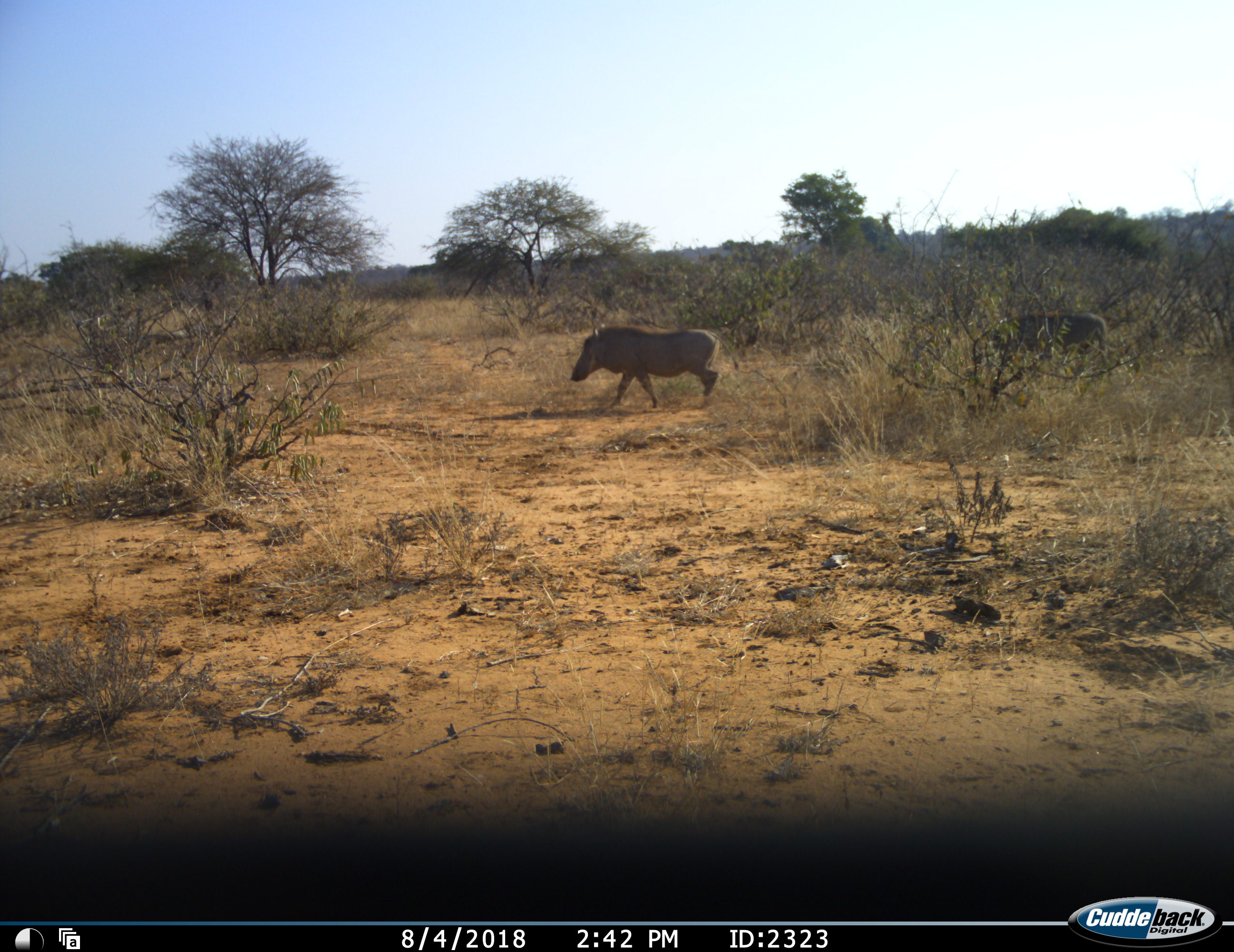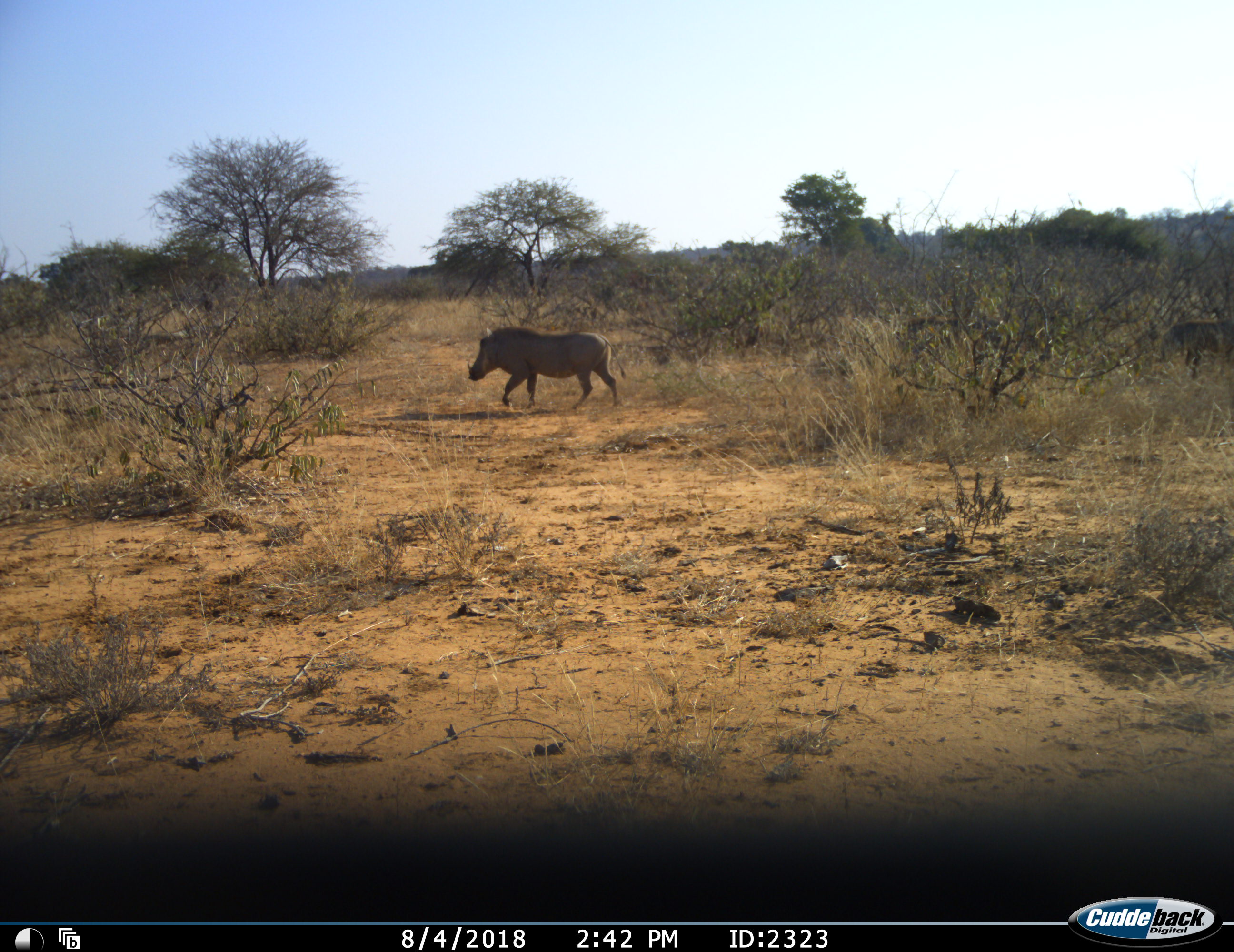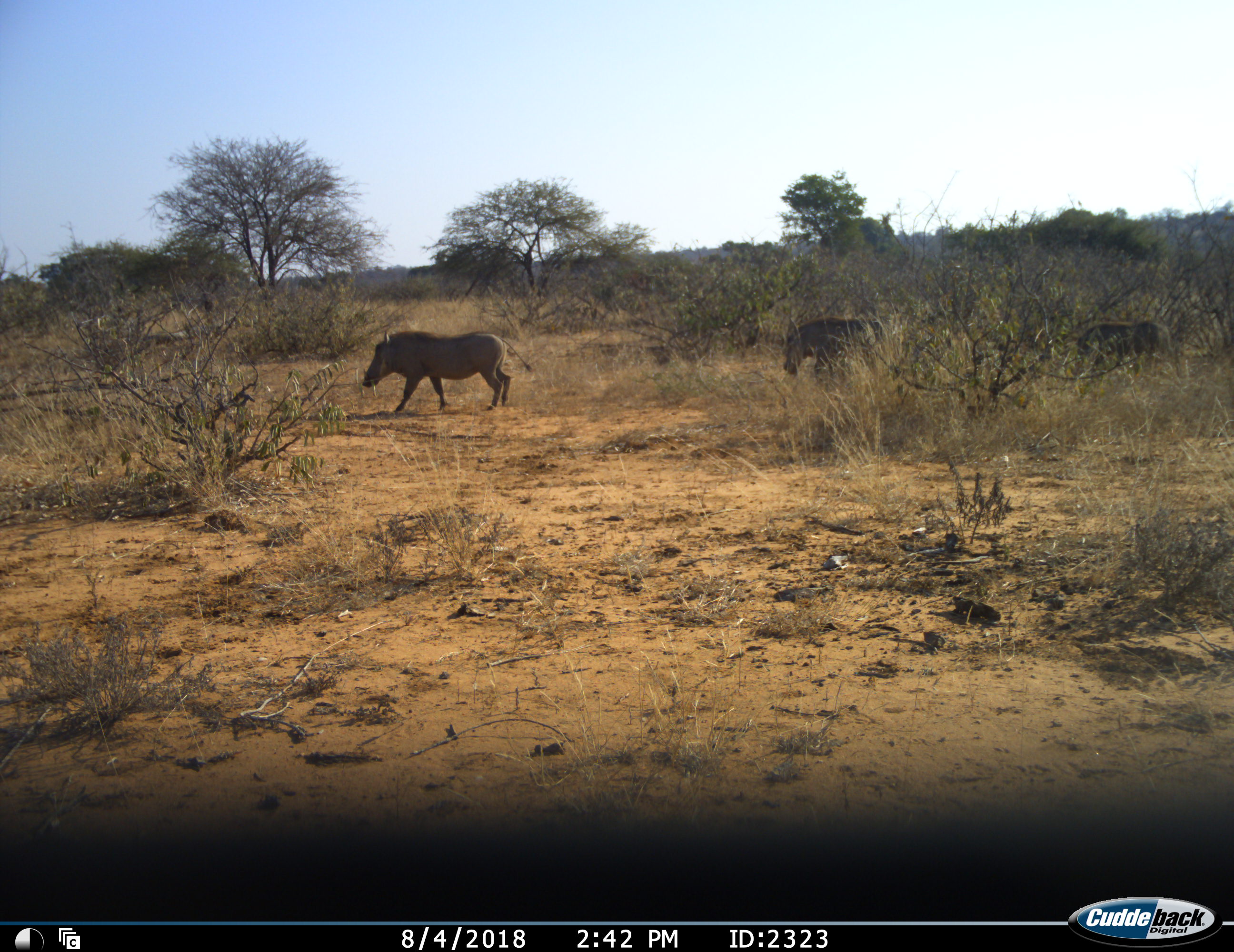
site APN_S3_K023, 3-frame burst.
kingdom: Animalia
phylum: Chordata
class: Mammalia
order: Artiodactyla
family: Suidae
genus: Phacochoerus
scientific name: Phacochoerus africanus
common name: warthog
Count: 3.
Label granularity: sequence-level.